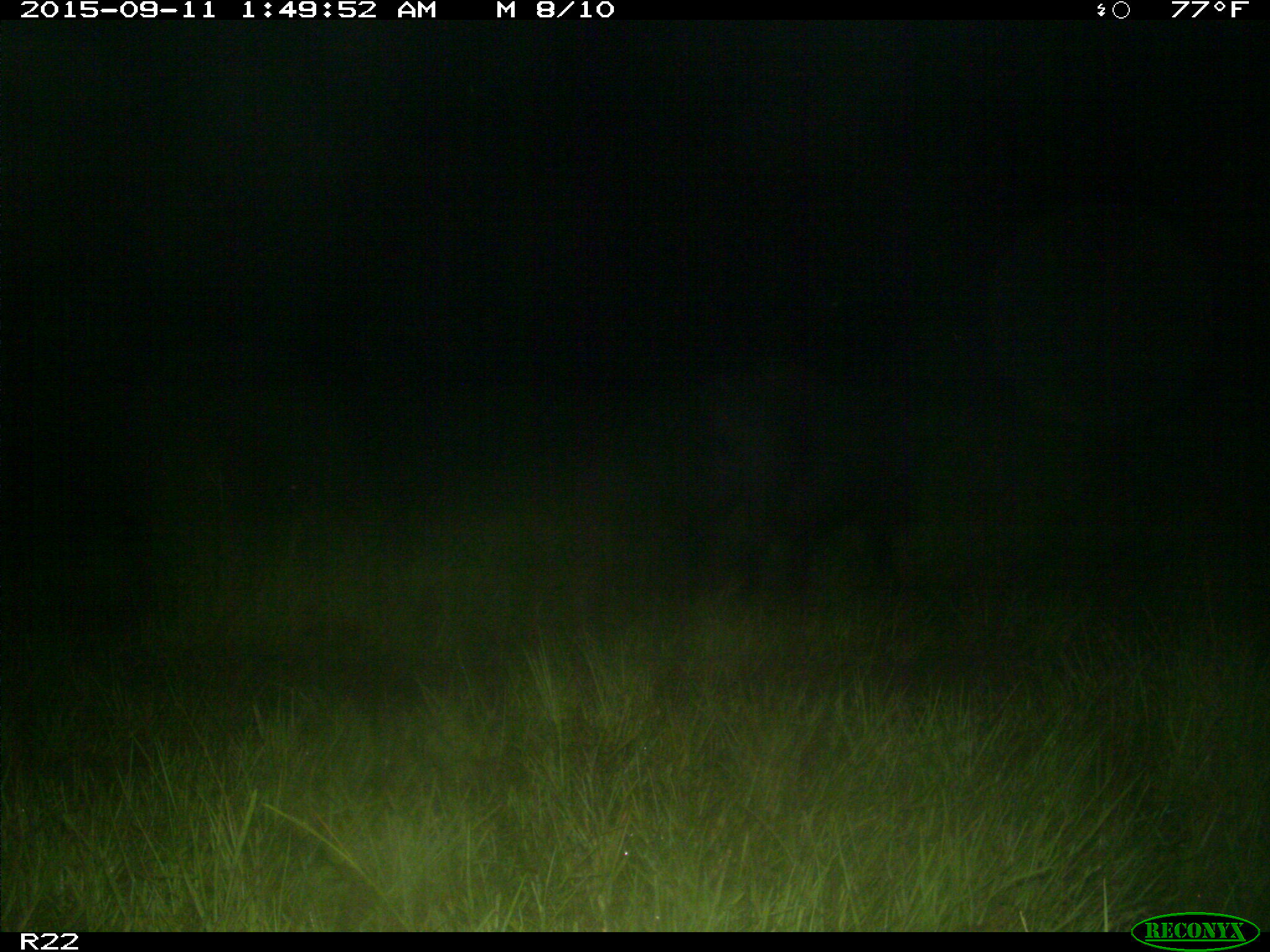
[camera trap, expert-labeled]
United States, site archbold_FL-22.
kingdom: Animalia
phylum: Chordata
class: Mammalia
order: Artiodactyla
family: Suidae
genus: Sus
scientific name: Sus scrofa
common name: wild boar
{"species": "Sus scrofa (wild boar)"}